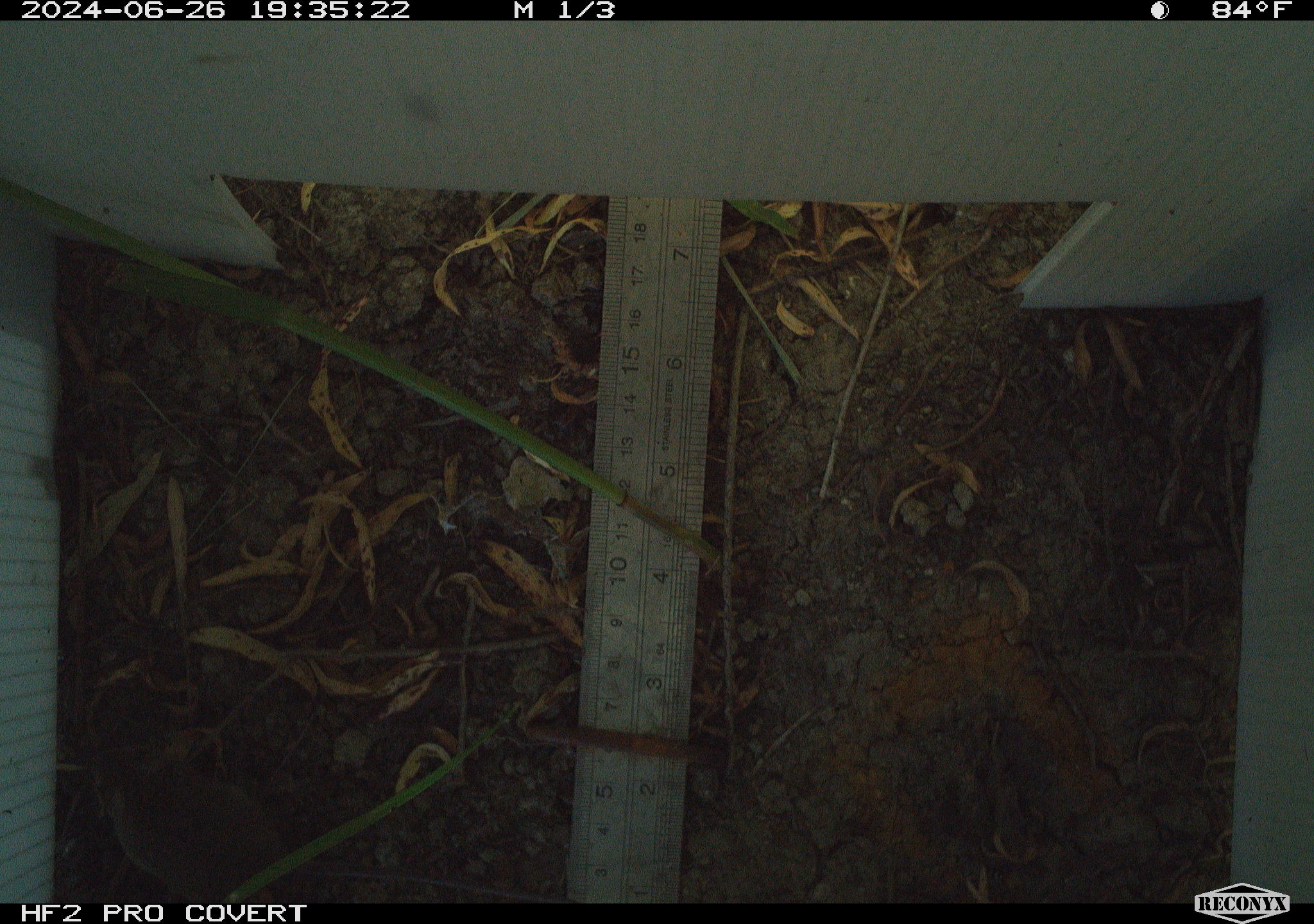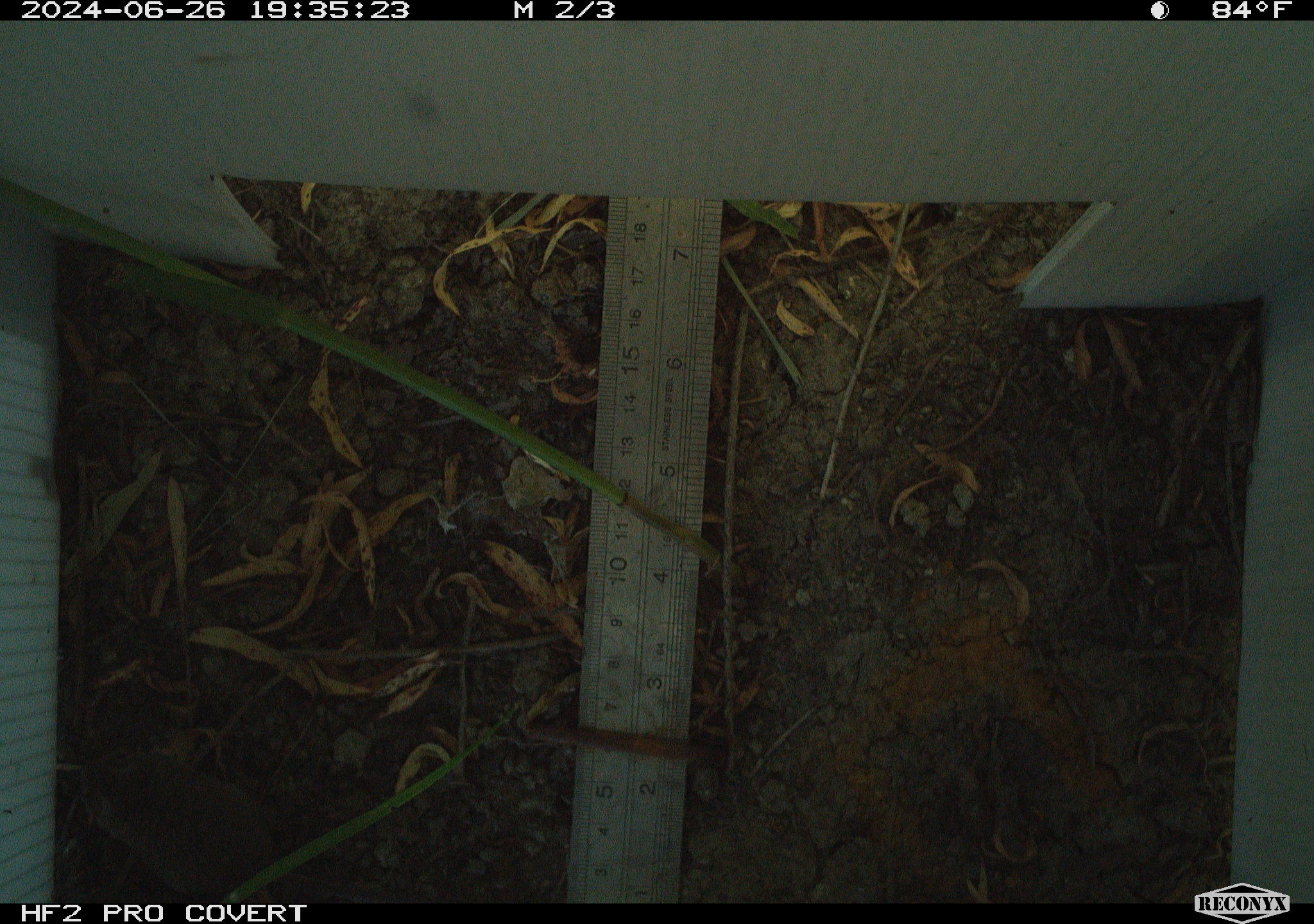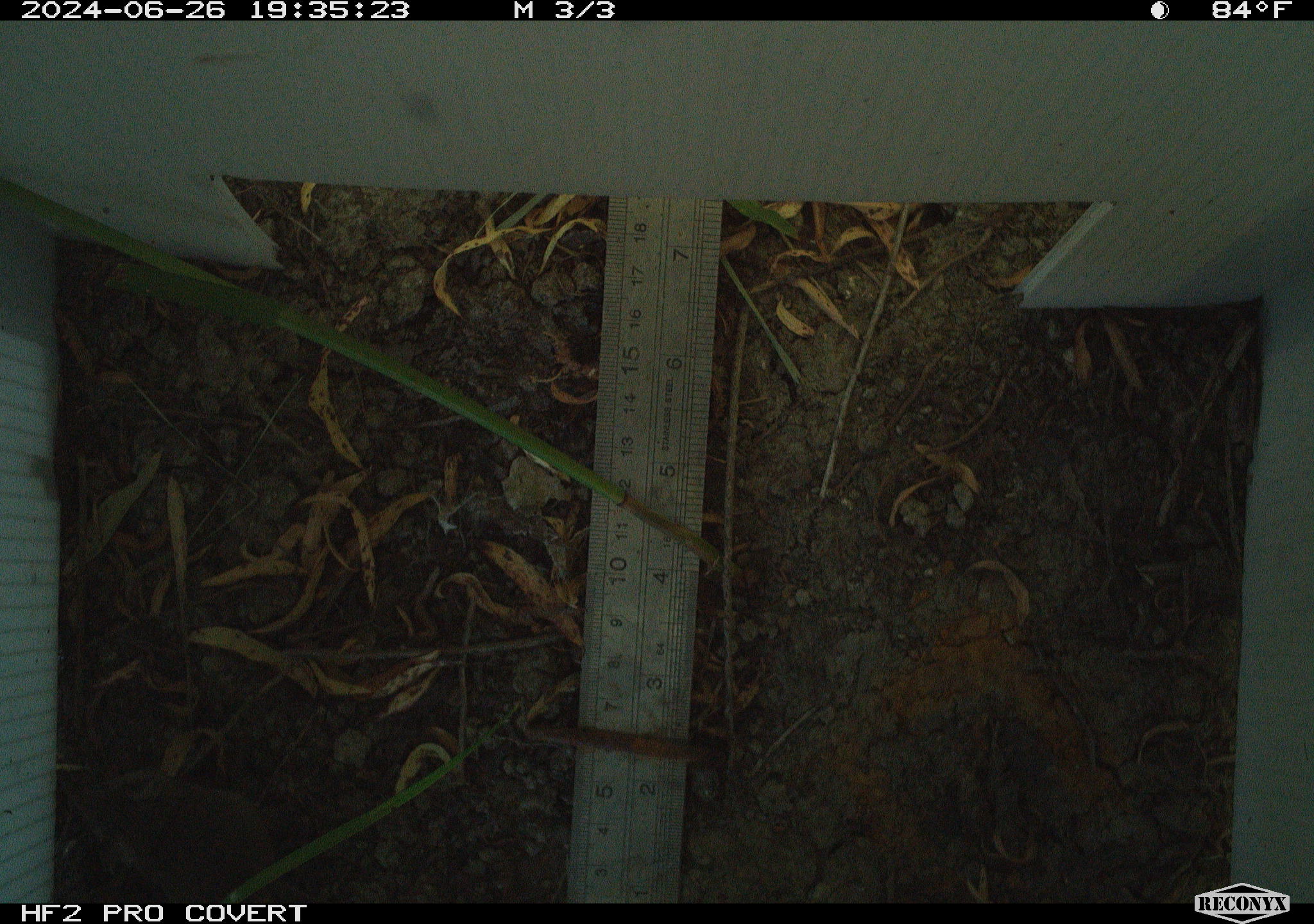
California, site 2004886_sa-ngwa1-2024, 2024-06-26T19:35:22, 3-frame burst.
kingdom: Animalia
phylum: Chordata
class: Mammalia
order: Rodentia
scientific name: Rodentia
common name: mouse species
Mouse species (Rodentia).